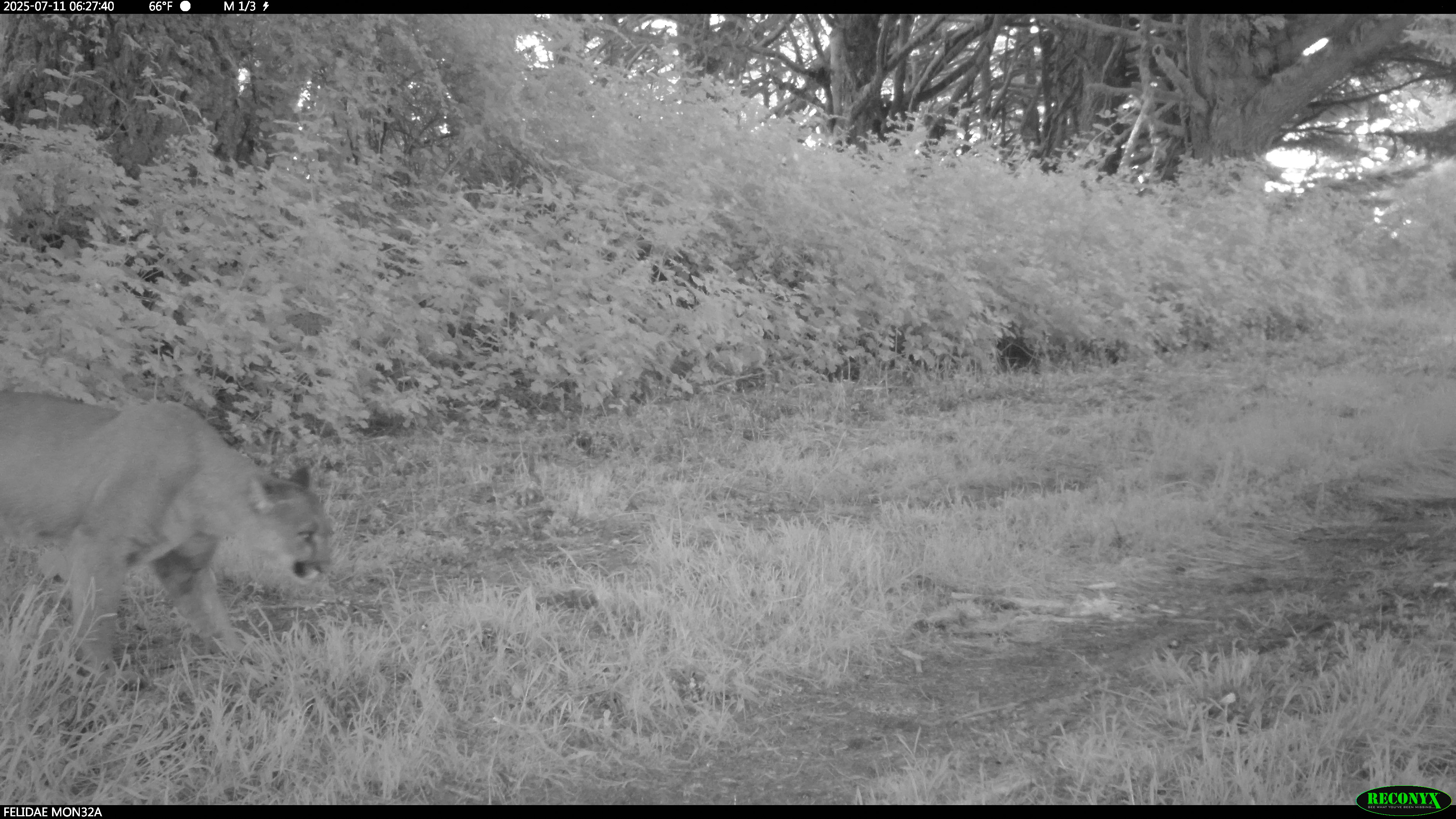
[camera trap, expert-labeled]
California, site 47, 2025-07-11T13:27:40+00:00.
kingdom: Animalia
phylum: Chordata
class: Mammalia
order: Carnivora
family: Felidae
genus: Puma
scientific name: Puma concolor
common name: puma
Puma (Puma concolor).